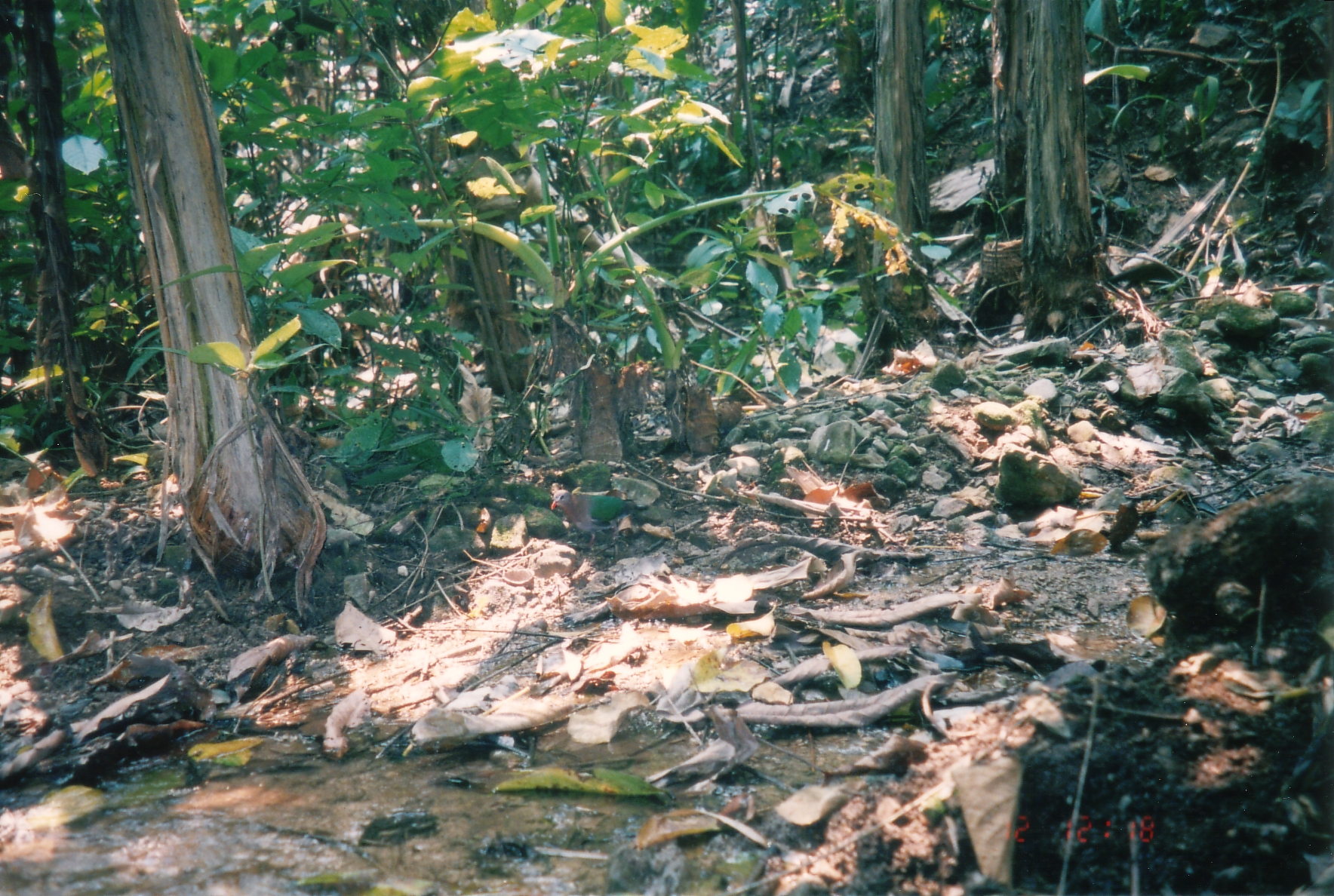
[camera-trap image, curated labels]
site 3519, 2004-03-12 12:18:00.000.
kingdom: Animalia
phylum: Chordata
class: Aves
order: Columbiformes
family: Columbidae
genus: Chalcophaps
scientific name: Chalcophaps indica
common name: asian emerald dove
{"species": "Chalcophaps indica (asian emerald dove)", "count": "1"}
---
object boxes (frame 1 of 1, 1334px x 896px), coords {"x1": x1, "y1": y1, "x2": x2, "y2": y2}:
chalcophaps indica: {"x1": 551, "y1": 488, "x2": 634, "y2": 550}